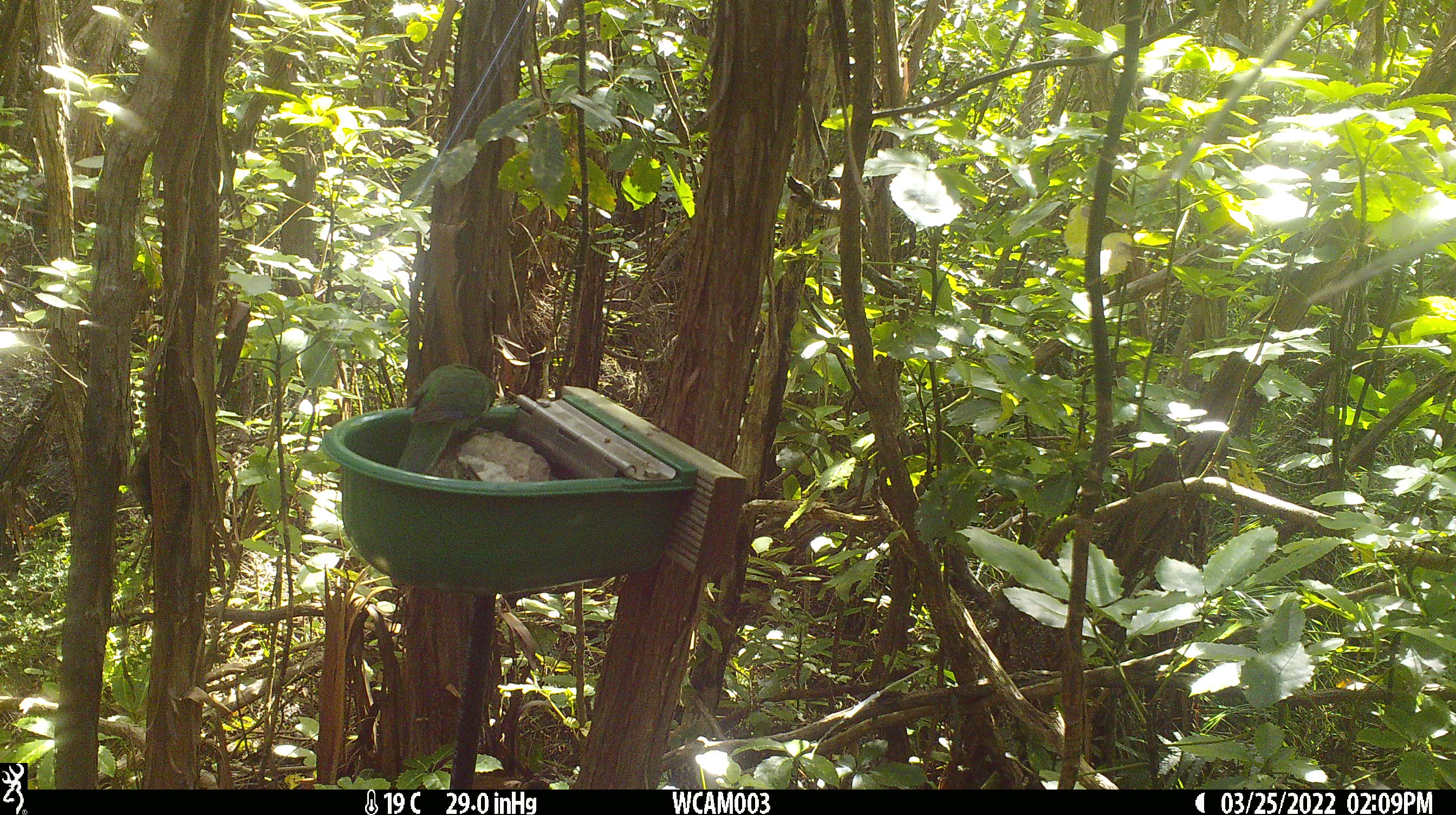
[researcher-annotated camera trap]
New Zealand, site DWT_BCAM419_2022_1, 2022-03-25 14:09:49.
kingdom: Animalia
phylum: Chordata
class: Aves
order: Psittaciformes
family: Psittaculidae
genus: Cyanoramphus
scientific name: Cyanoramphus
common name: parakeet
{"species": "parakeet (Cyanoramphus)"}